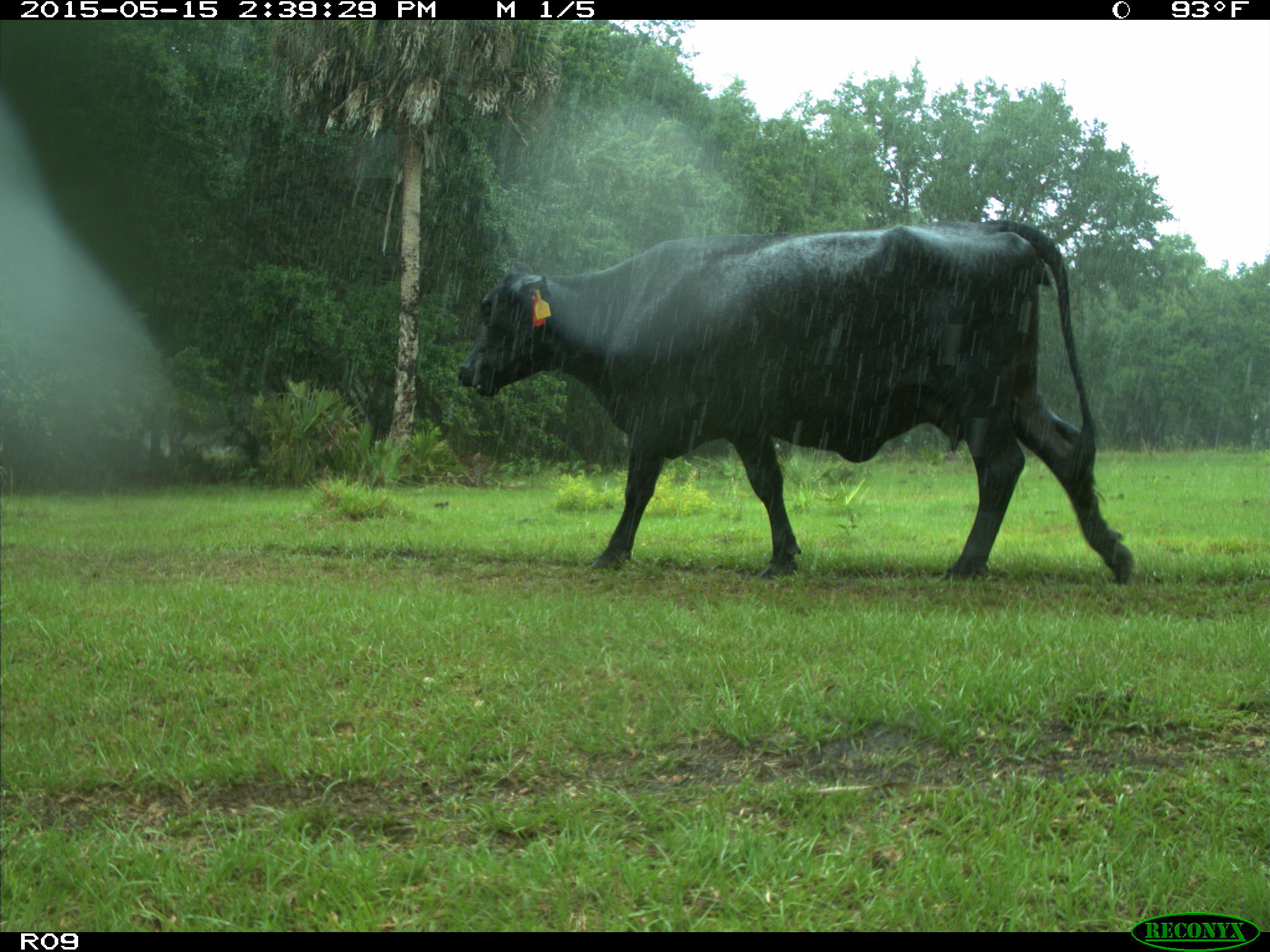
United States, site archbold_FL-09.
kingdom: Animalia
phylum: Chordata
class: Mammalia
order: Artiodactyla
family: Bovidae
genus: Bos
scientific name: Bos taurus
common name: domestic cow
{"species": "Bos taurus (domestic cow)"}